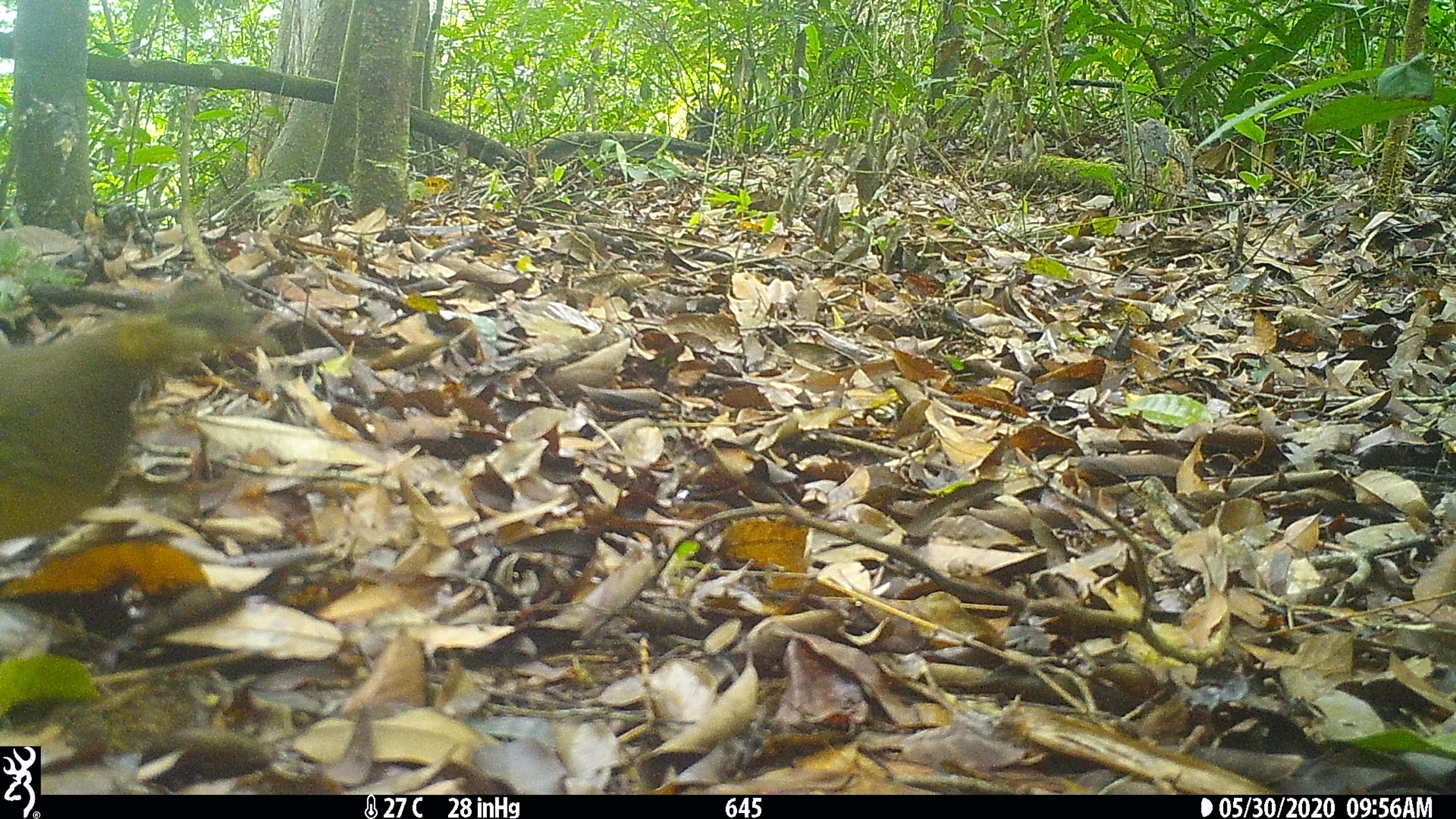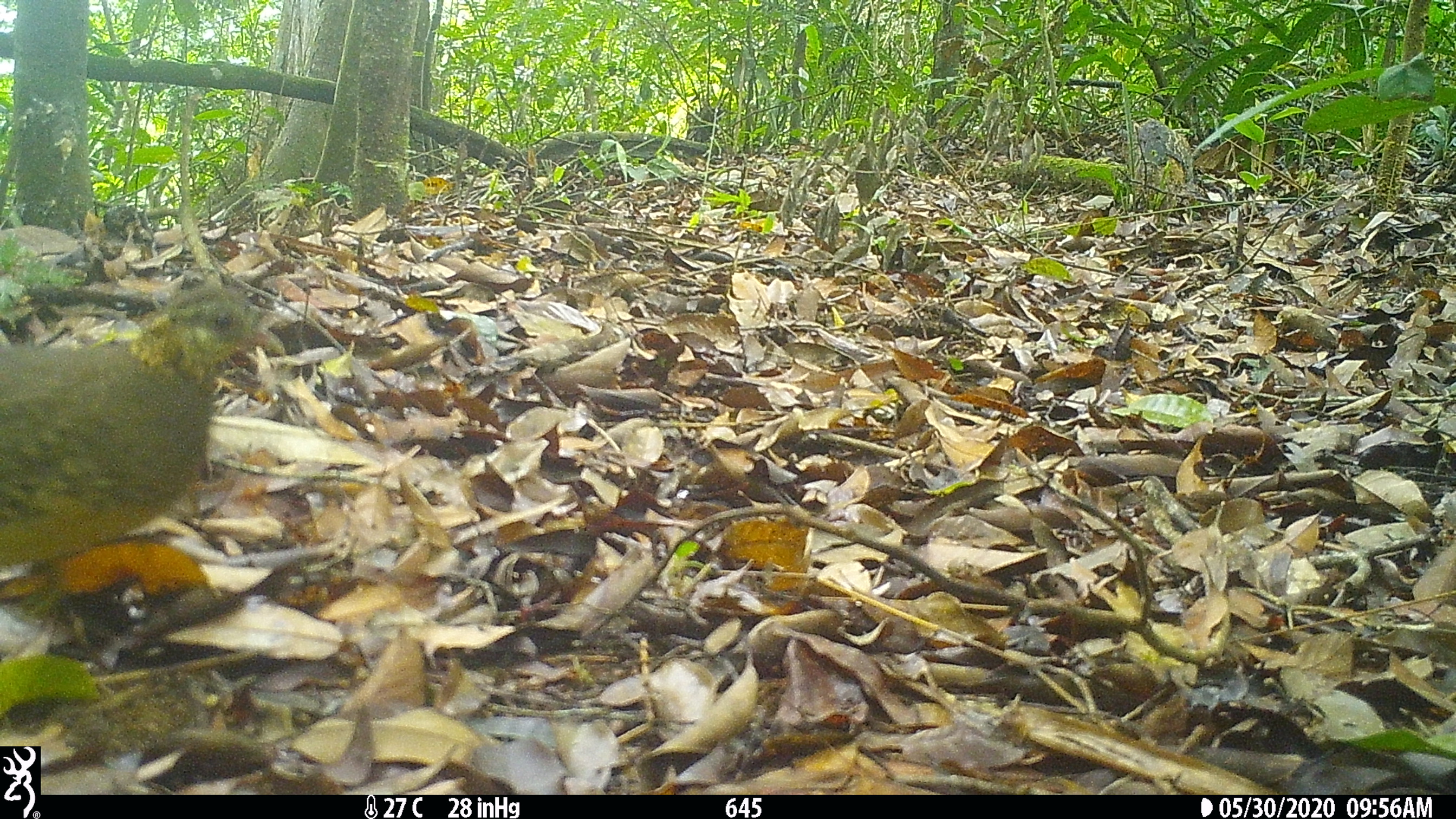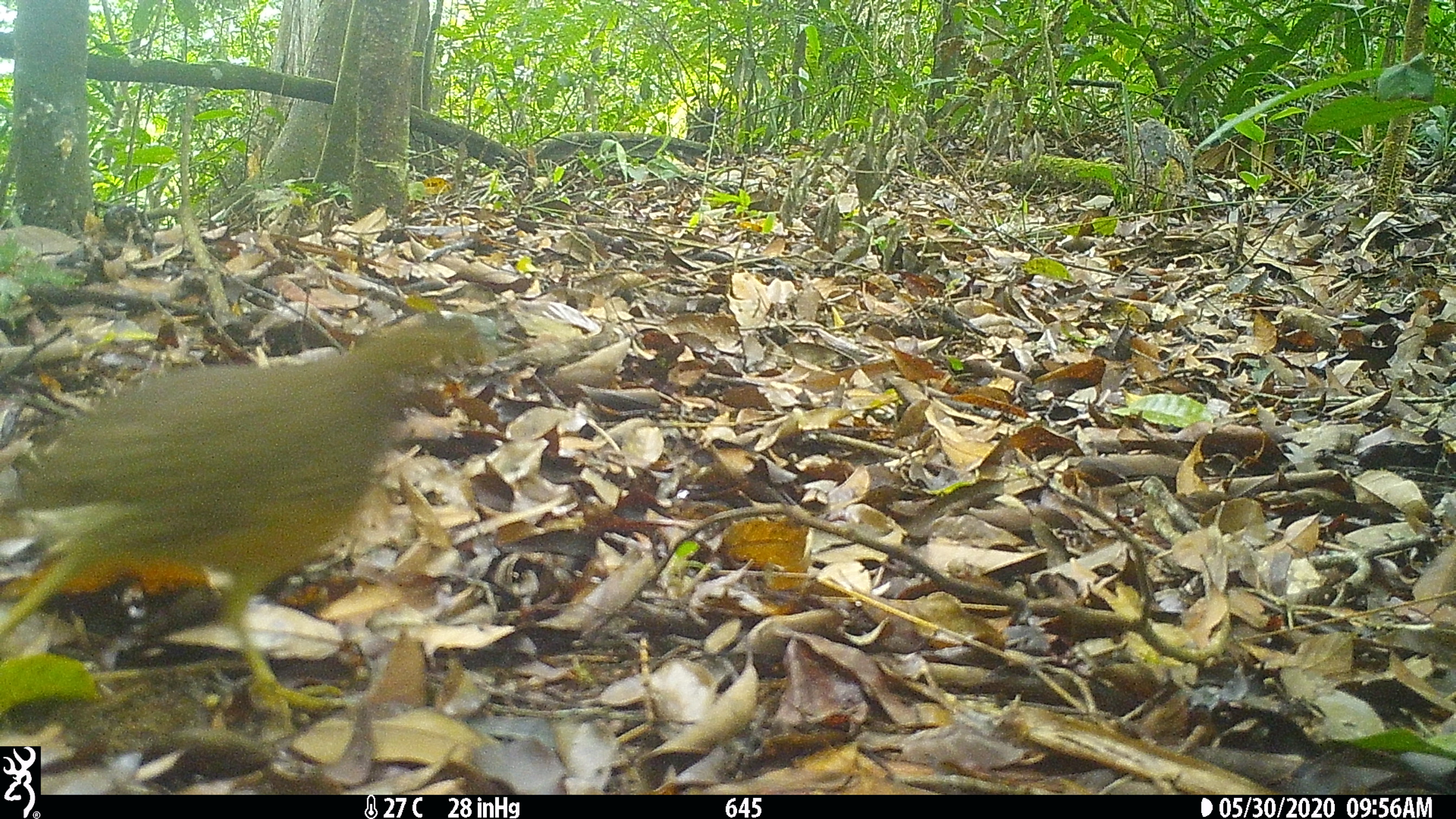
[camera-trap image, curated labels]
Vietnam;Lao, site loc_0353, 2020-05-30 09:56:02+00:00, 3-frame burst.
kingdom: Animalia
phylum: Chordata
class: Aves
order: Galliformes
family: Phasianidae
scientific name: Phasianidae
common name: partridge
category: unidentified partridge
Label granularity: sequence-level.